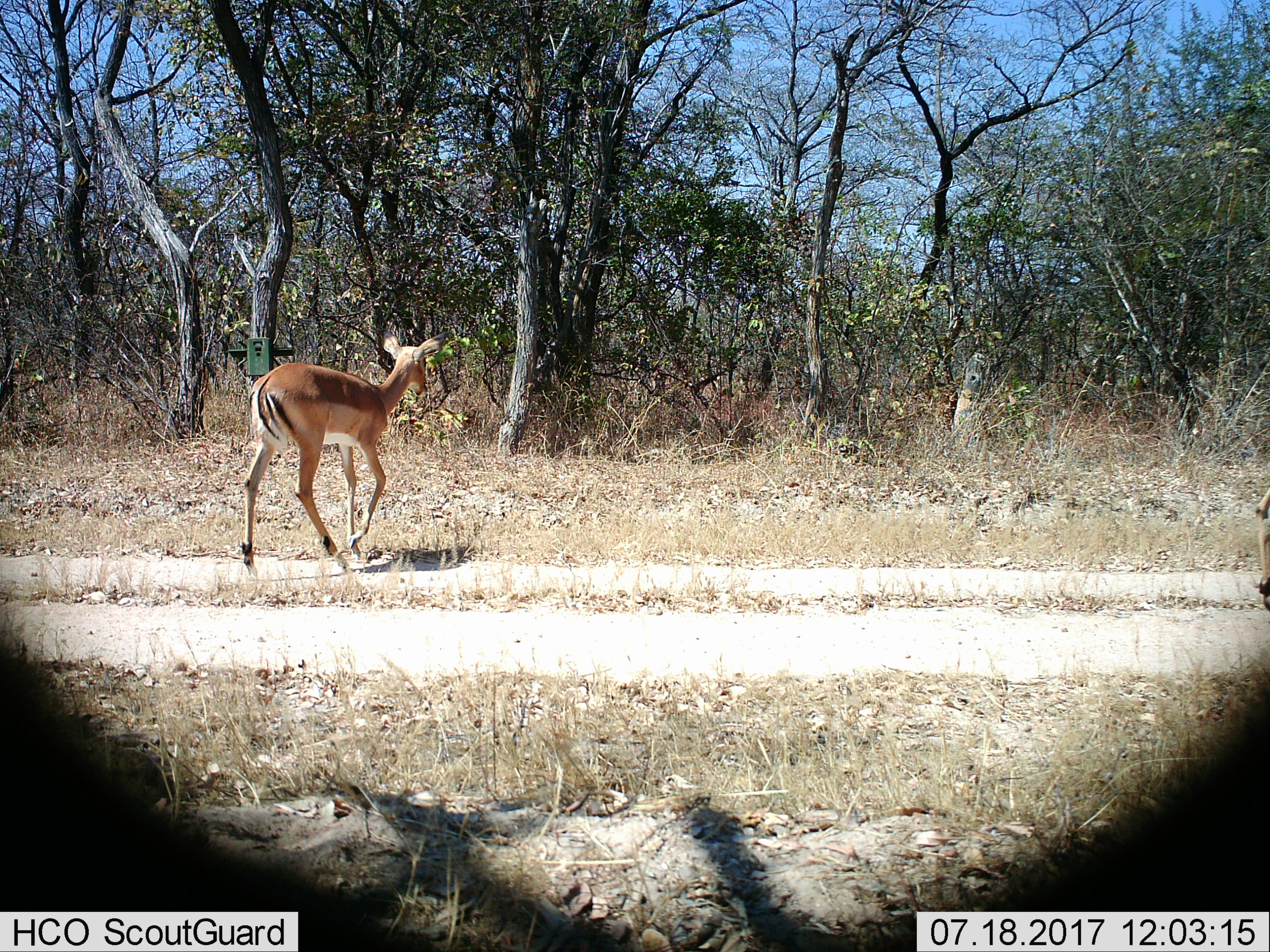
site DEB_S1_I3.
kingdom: Animalia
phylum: Chordata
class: Mammalia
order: Artiodactyla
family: Bovidae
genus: Aepyceros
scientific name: Aepyceros melampus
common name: impala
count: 1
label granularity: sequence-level